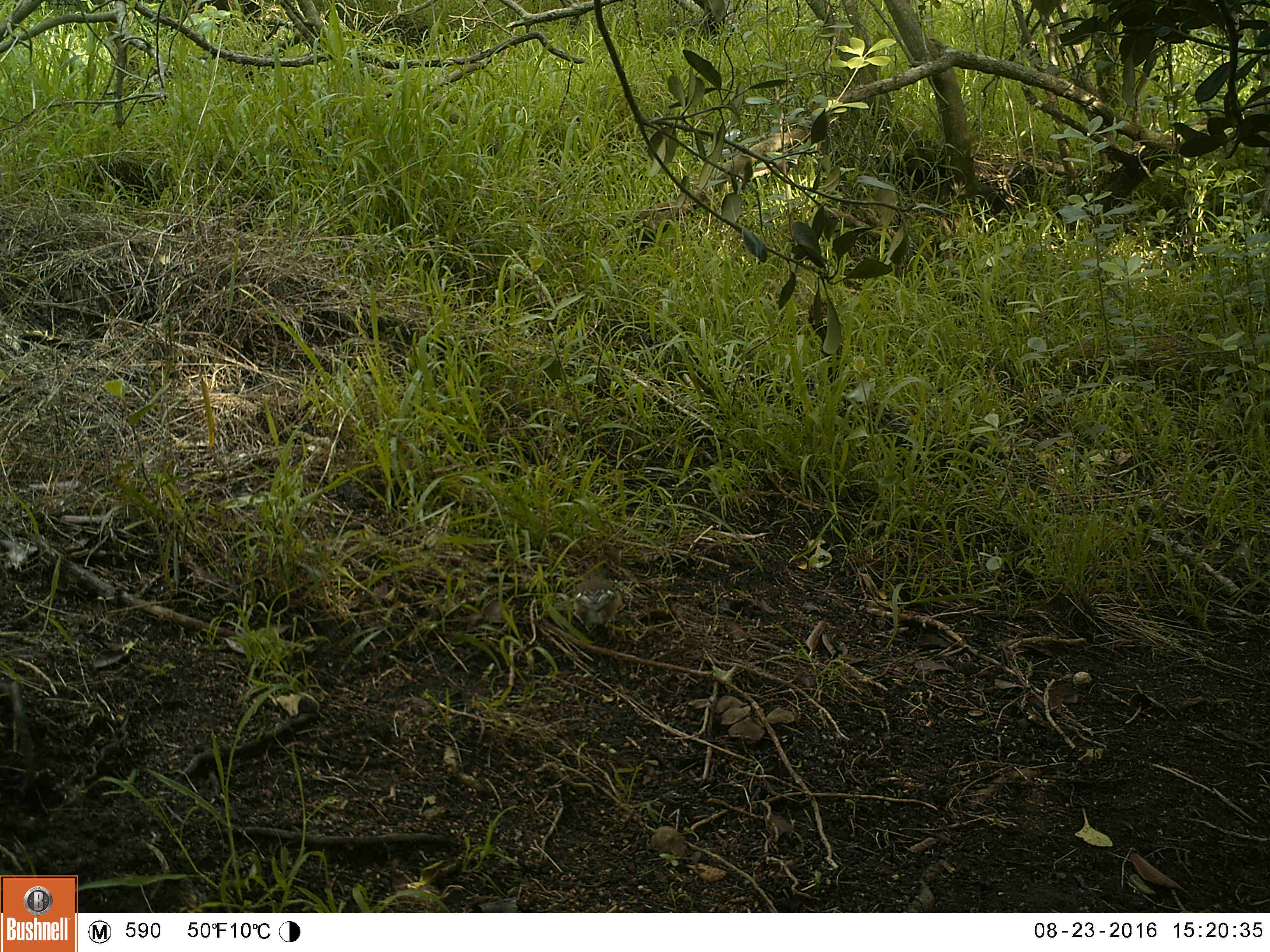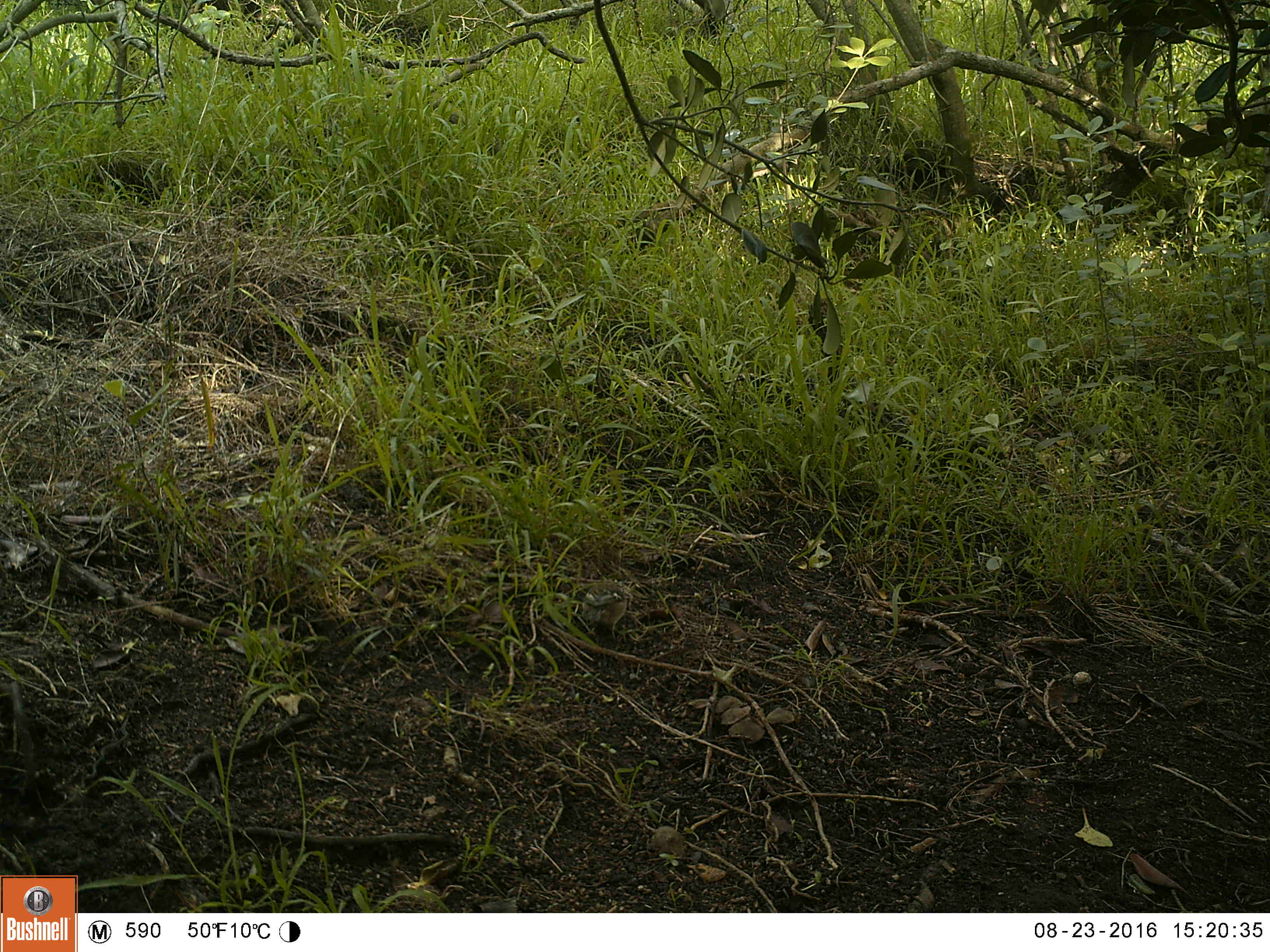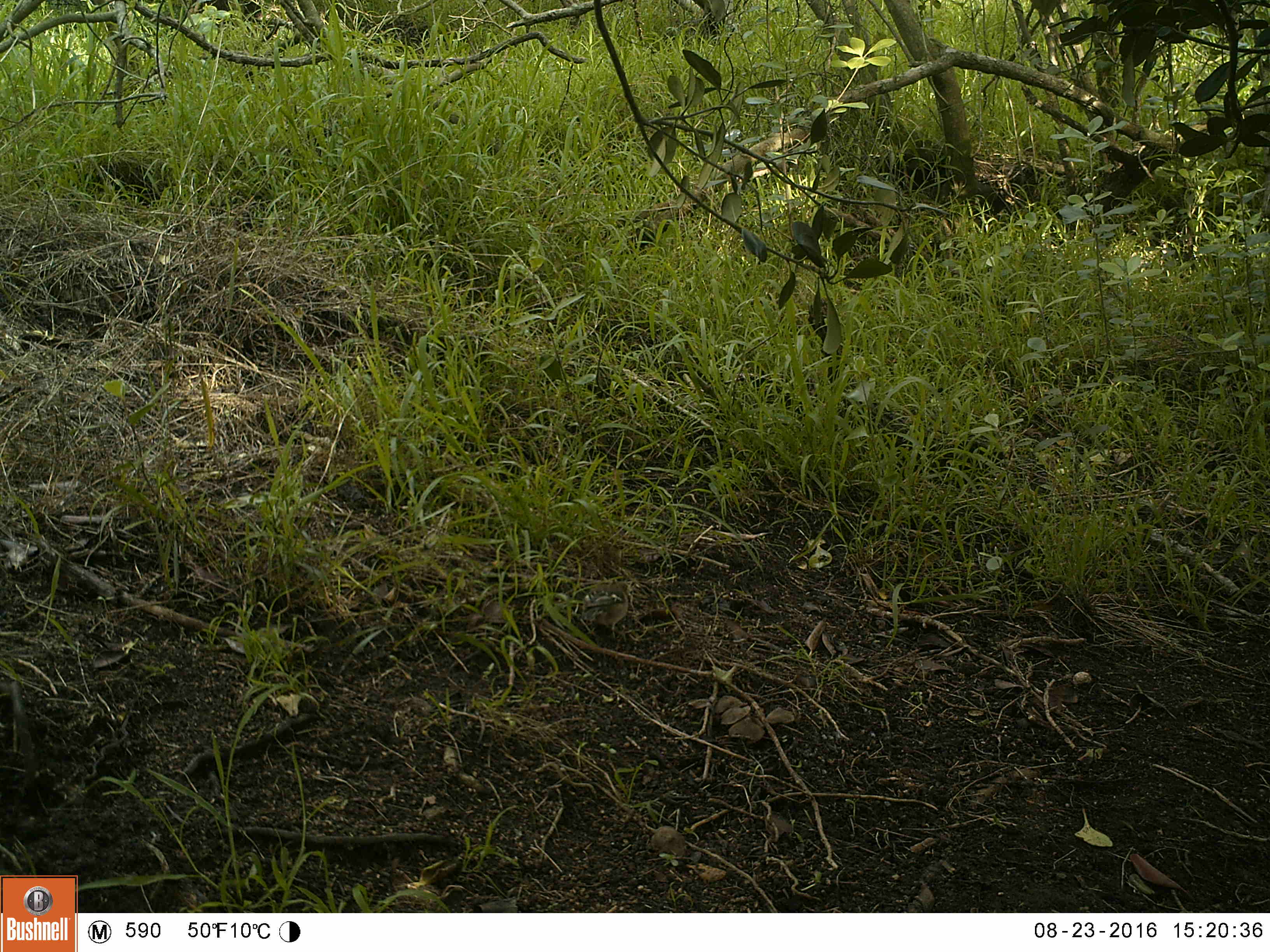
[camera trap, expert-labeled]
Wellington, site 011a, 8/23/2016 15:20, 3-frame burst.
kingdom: Animalia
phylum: Chordata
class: Aves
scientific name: Aves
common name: bird